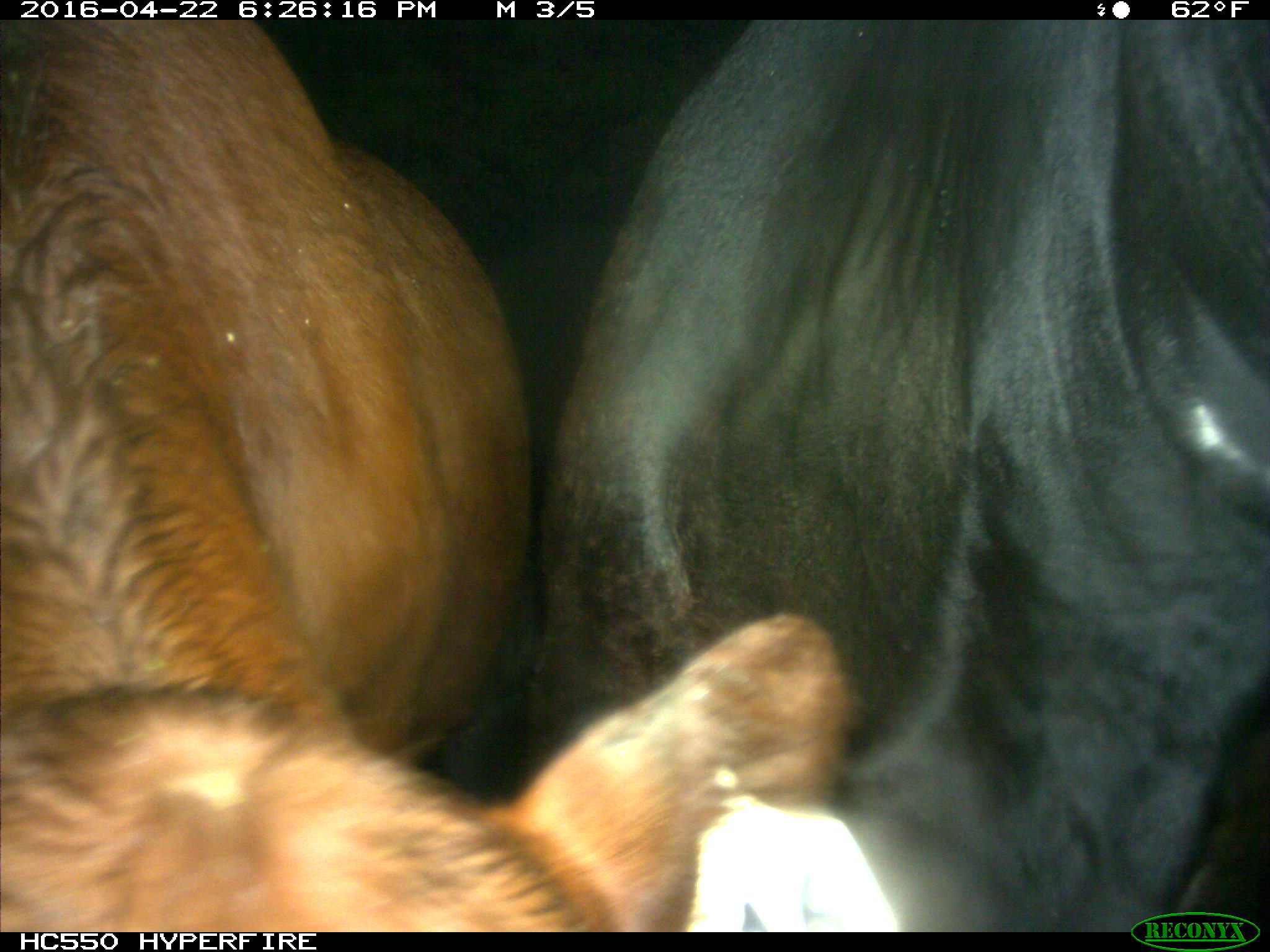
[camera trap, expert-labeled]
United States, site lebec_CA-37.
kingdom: Animalia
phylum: Chordata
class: Mammalia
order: Artiodactyla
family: Bovidae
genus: Bos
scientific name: Bos taurus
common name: domestic cow